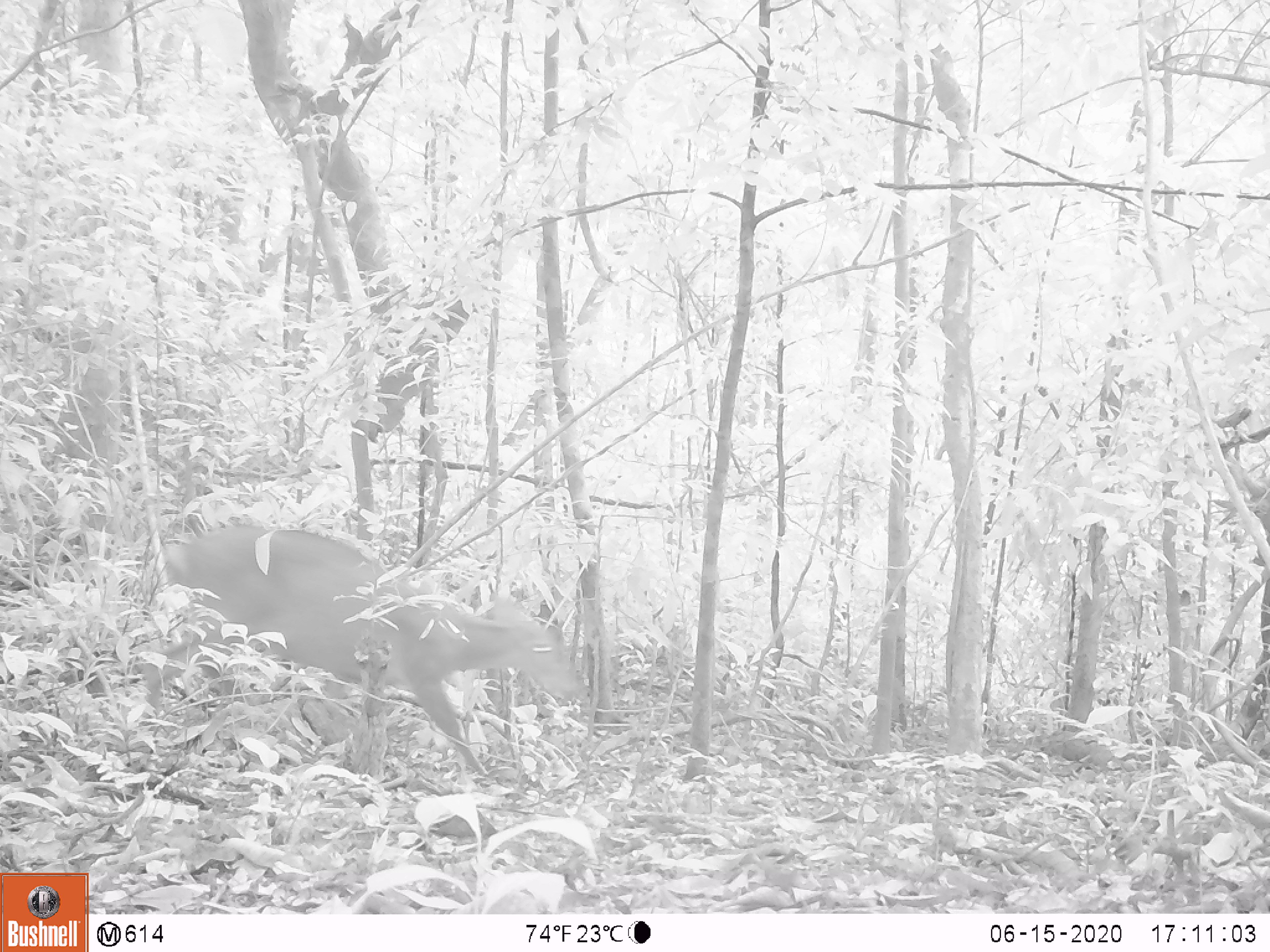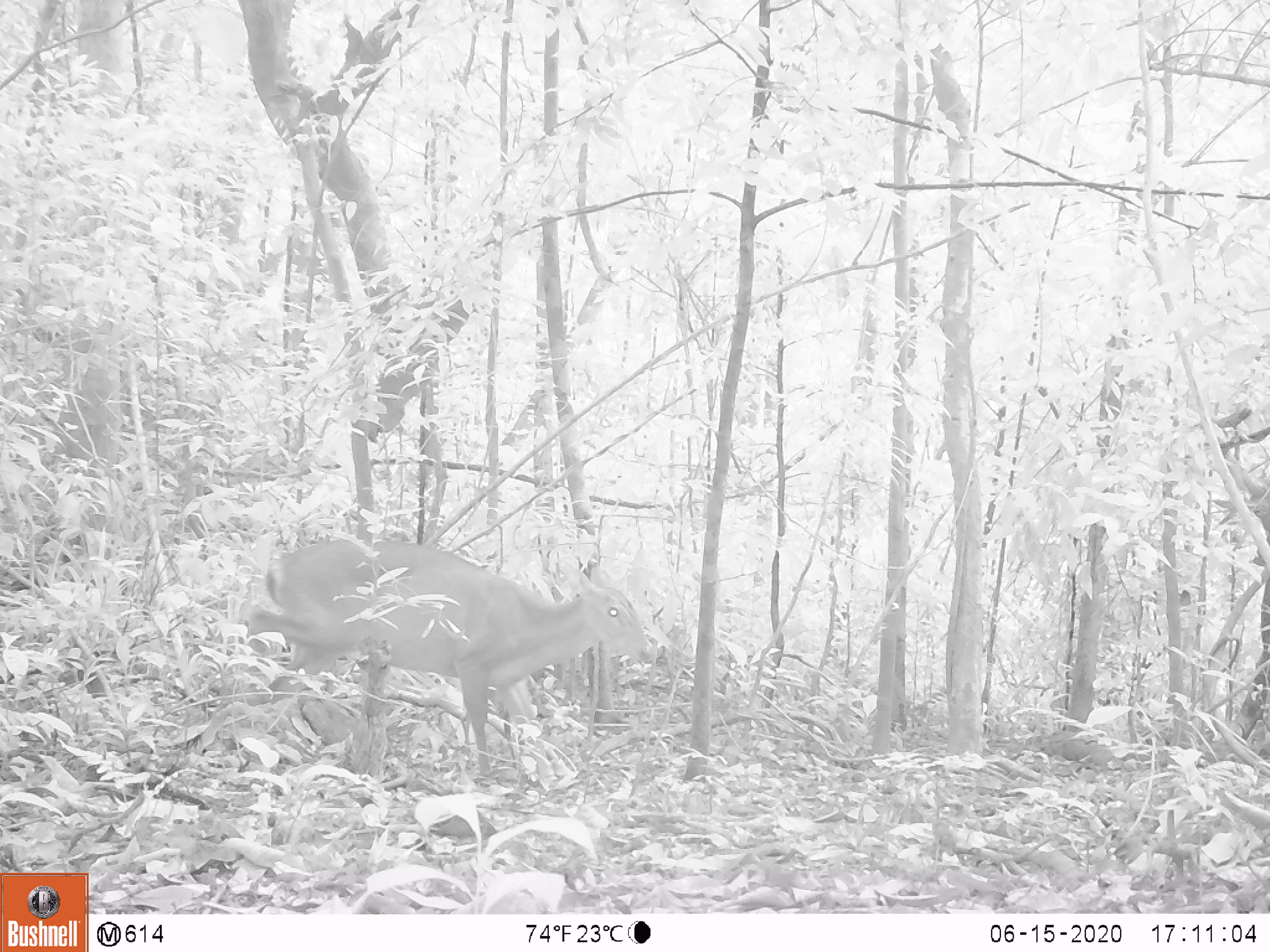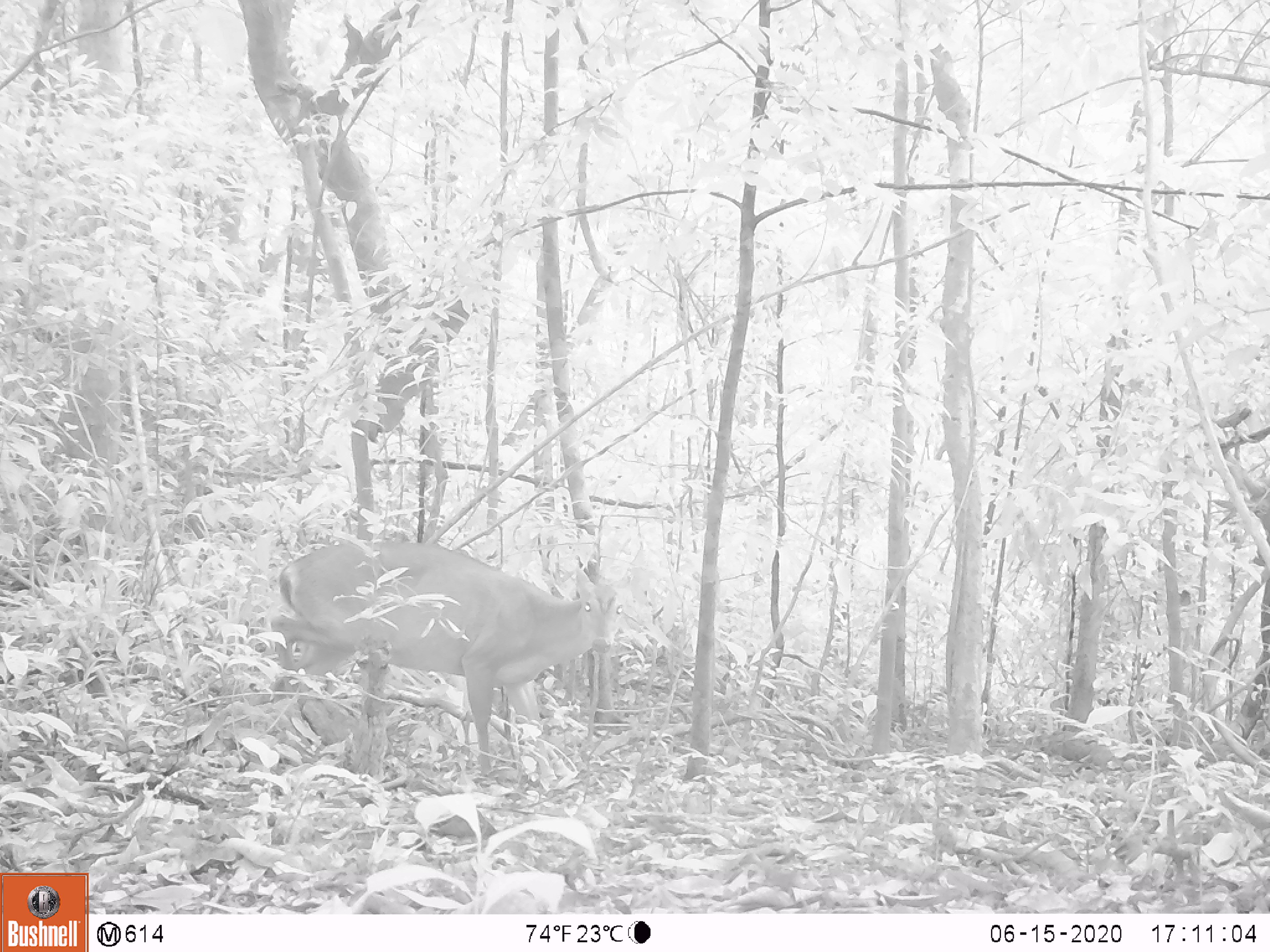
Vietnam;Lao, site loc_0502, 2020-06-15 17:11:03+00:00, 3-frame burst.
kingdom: Animalia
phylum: Chordata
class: Mammalia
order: Artiodactyla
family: Cervidae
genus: Muntiacus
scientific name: Muntiacus vuquangensis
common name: large-antlered muntjac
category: large antlered muntjac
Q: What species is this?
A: Large antlered muntjac (large-antlered muntjac) (Muntiacus vuquangensis).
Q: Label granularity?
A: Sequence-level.